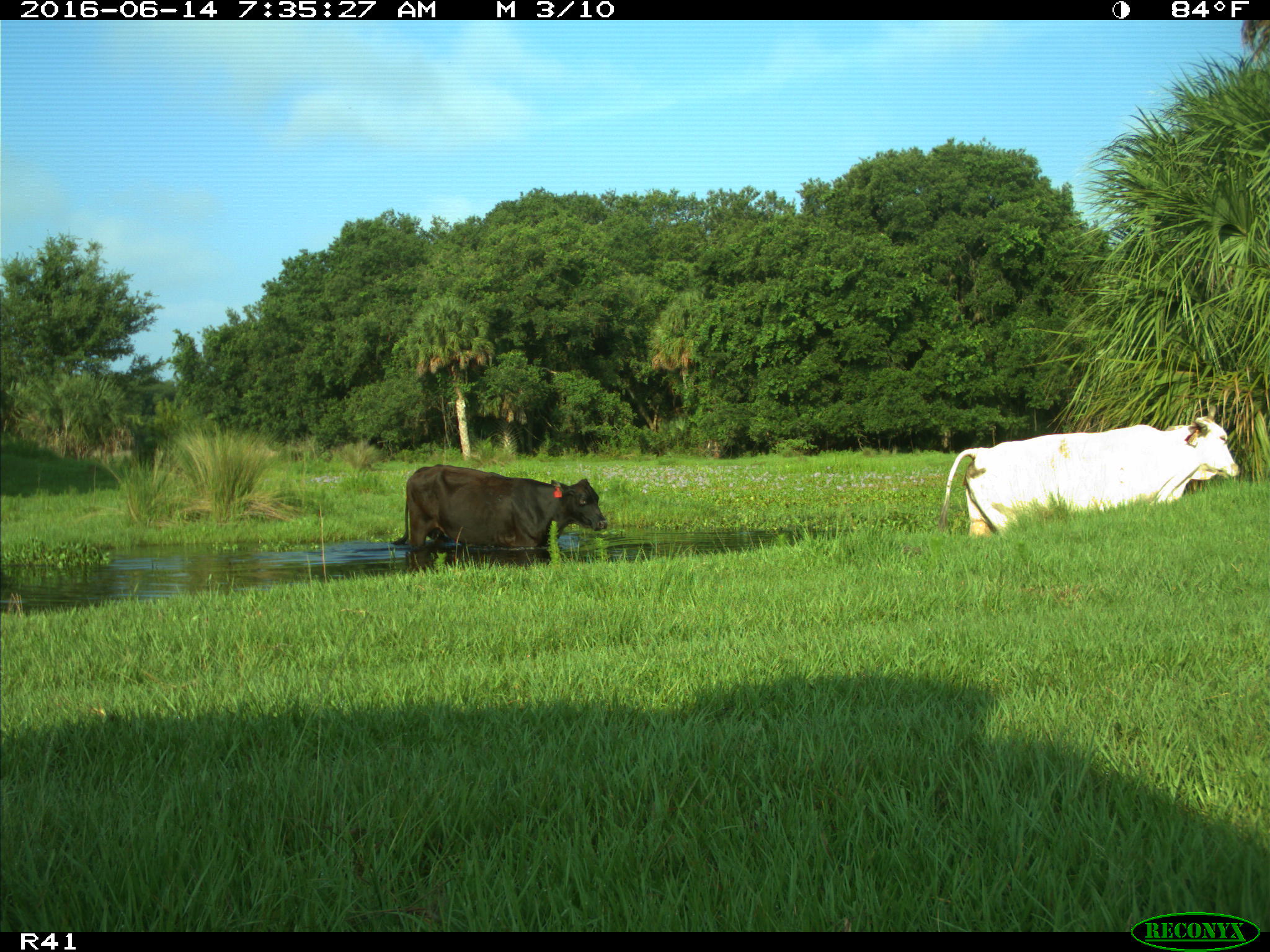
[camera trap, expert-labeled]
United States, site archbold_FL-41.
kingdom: Animalia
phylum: Chordata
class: Mammalia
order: Artiodactyla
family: Bovidae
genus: Bos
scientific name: Bos taurus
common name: domestic cow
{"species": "Bos taurus (domestic cow)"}